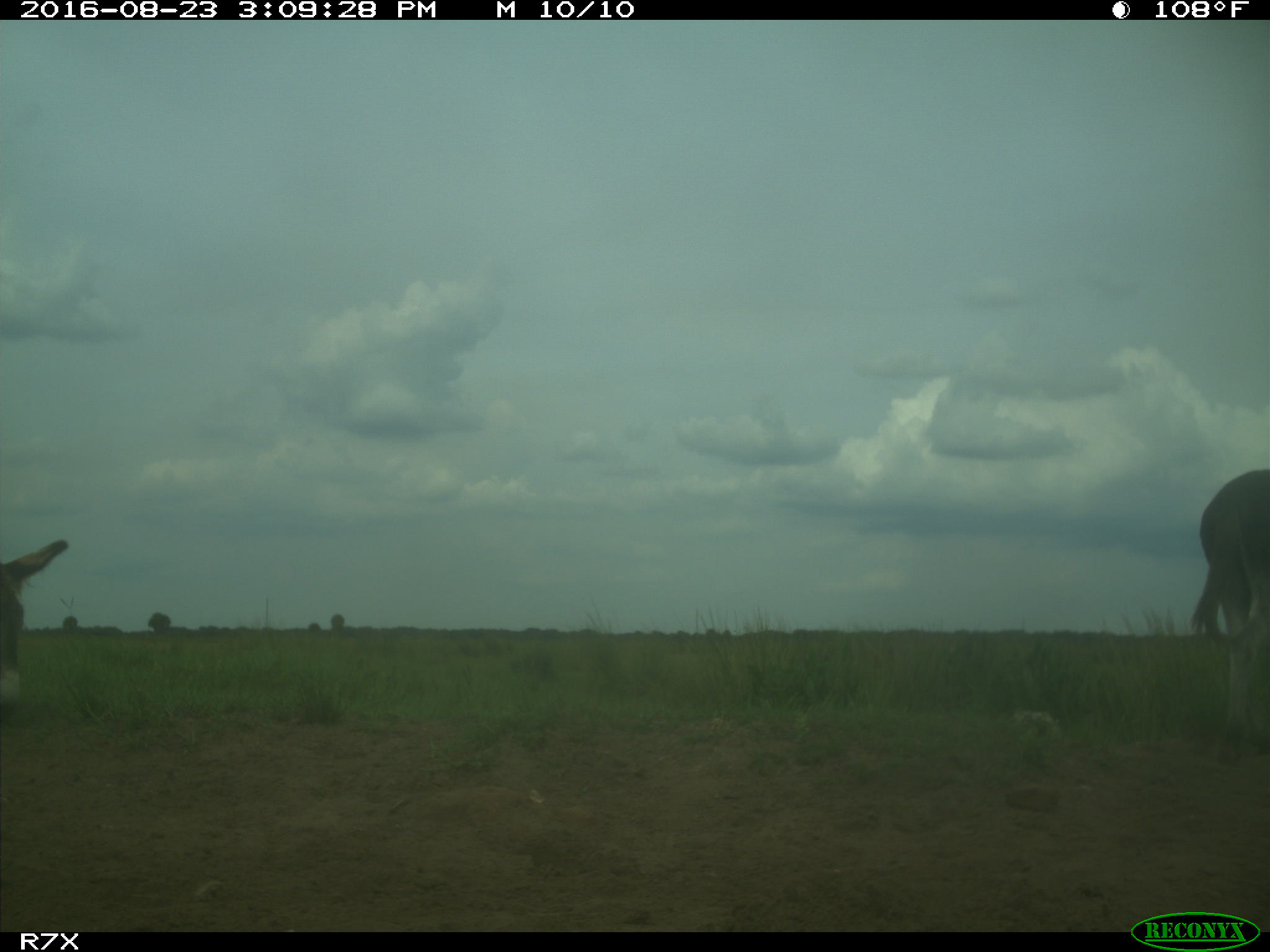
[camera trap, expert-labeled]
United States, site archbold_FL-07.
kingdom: Animalia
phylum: Chordata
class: Mammalia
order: Perissodactyla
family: Equidae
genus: Equus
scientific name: Equus africanus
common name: african wild ass